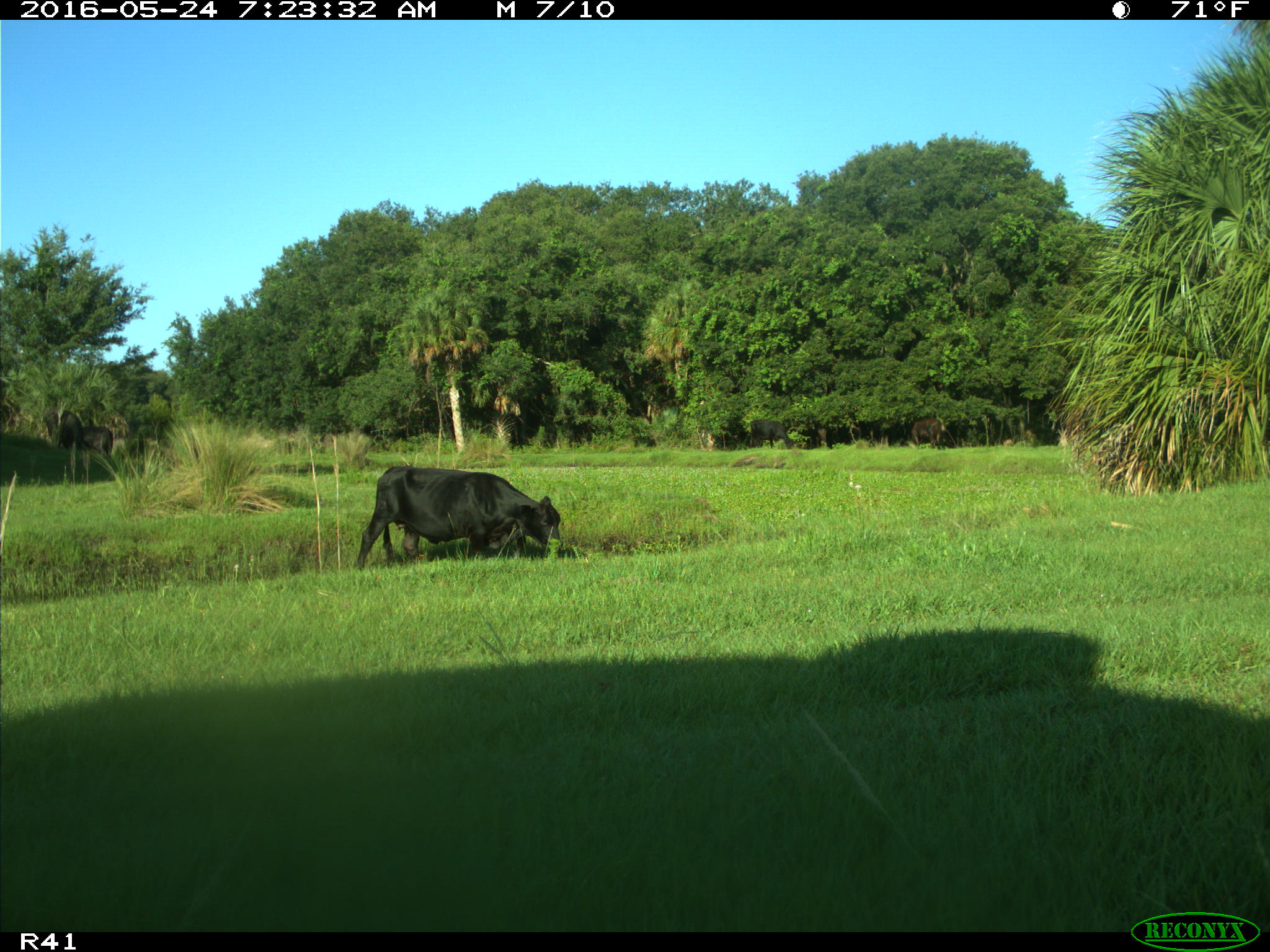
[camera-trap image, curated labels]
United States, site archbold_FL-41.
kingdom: Animalia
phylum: Chordata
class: Mammalia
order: Artiodactyla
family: Bovidae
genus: Bos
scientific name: Bos taurus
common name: domestic cow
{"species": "Bos taurus (domestic cow)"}